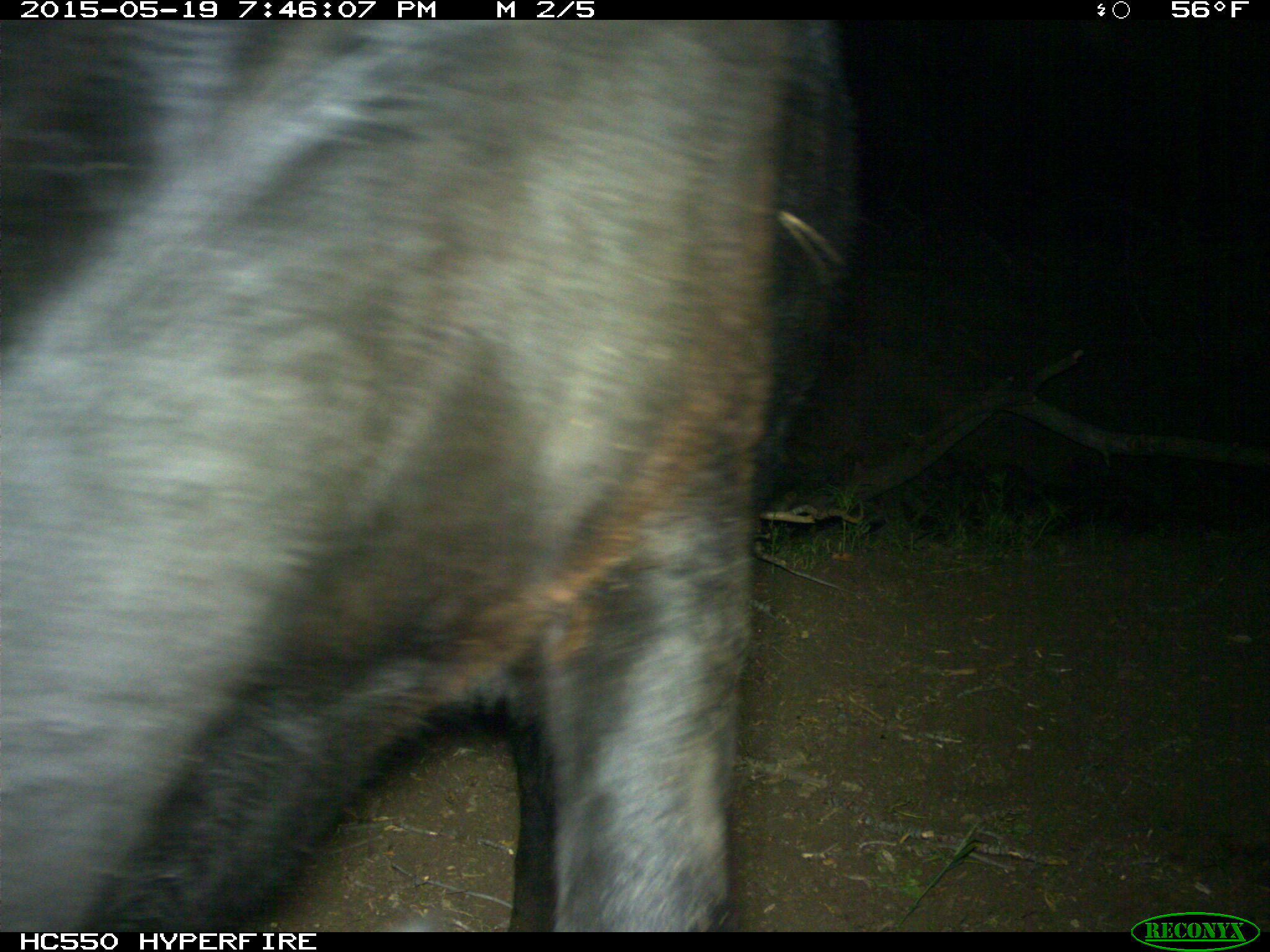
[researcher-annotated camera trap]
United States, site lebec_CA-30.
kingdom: Animalia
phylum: Chordata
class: Mammalia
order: Artiodactyla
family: Bovidae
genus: Bos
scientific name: Bos taurus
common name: domestic cow